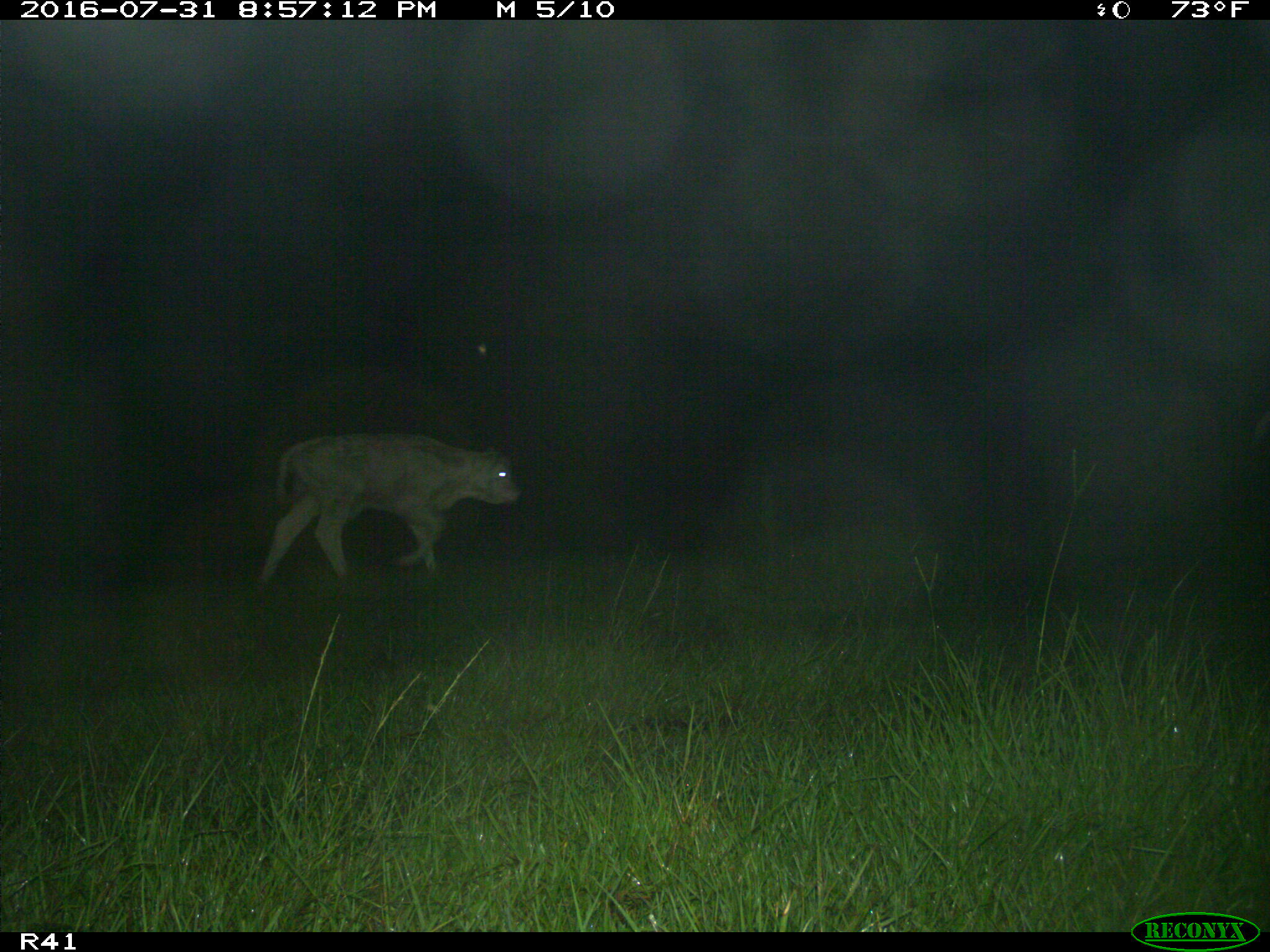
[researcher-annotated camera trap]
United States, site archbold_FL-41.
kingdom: Animalia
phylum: Chordata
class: Mammalia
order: Artiodactyla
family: Bovidae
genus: Bos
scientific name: Bos taurus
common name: domestic cow